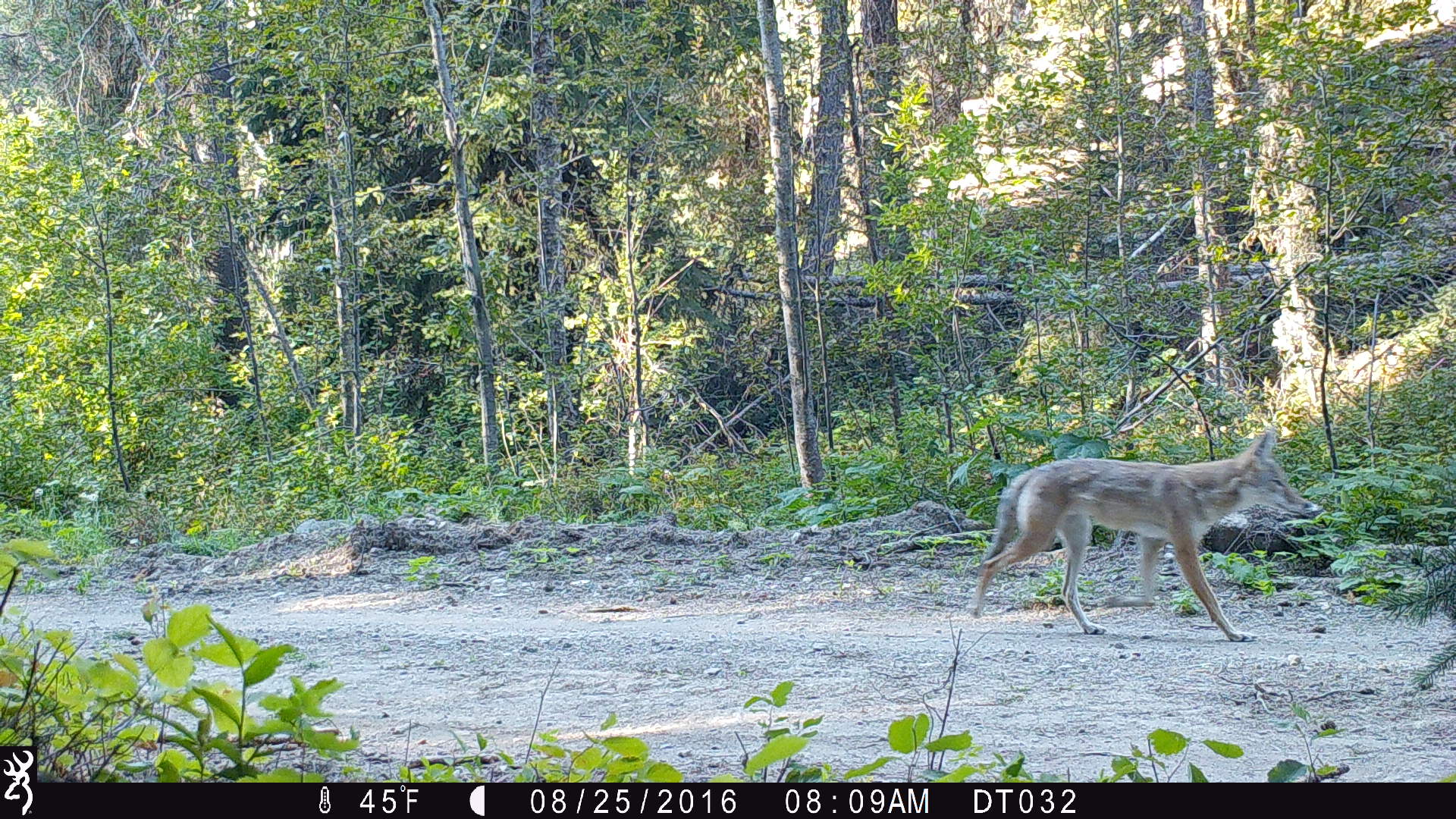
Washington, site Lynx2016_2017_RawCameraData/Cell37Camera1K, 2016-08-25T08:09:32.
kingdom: Animalia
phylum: Chordata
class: Mammalia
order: Carnivora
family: Canidae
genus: Canis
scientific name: Canis latrans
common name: coyote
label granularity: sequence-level